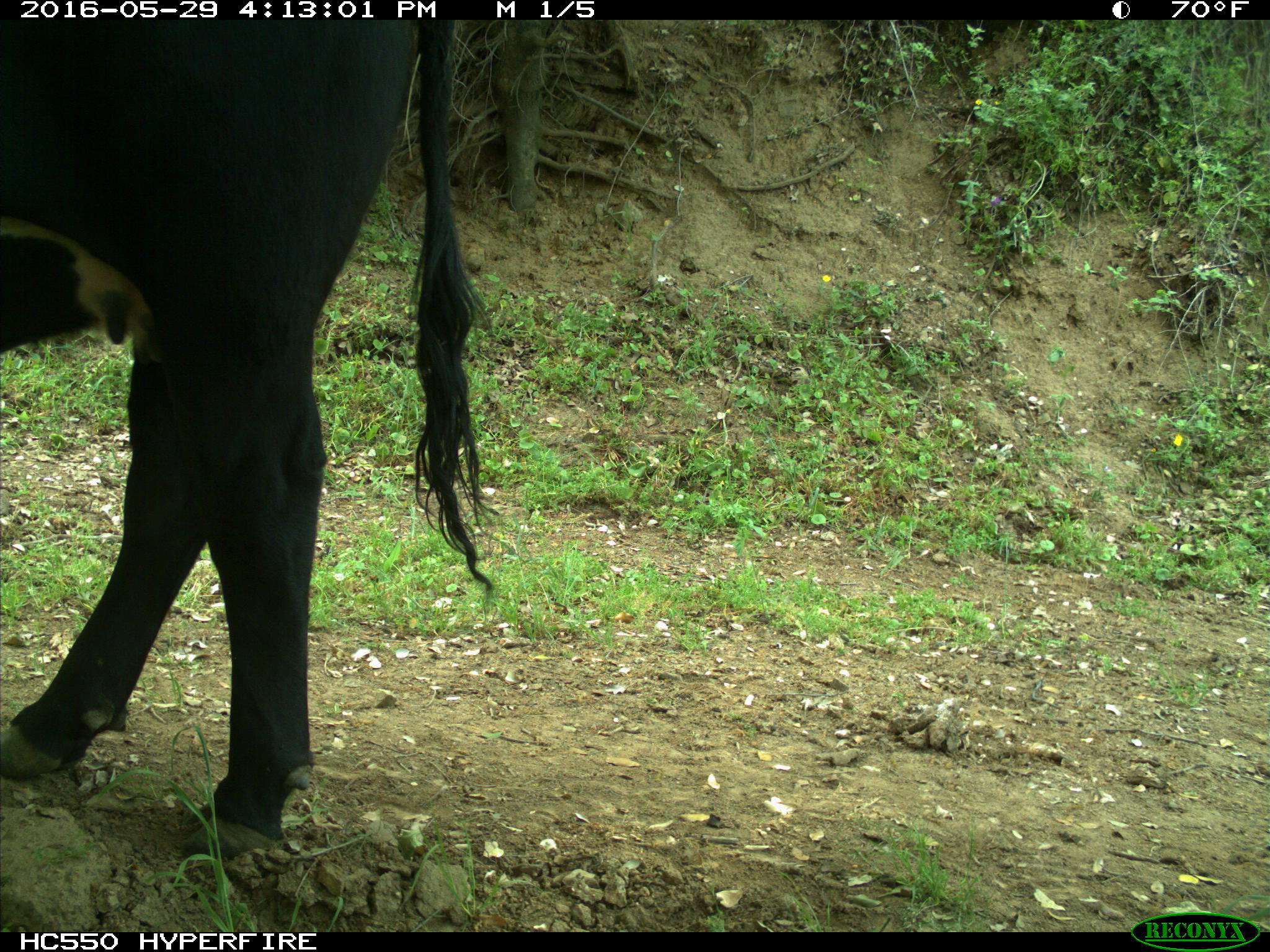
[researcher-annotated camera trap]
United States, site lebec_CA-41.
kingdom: Animalia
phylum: Chordata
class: Mammalia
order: Artiodactyla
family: Bovidae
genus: Bos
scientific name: Bos taurus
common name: domestic cow